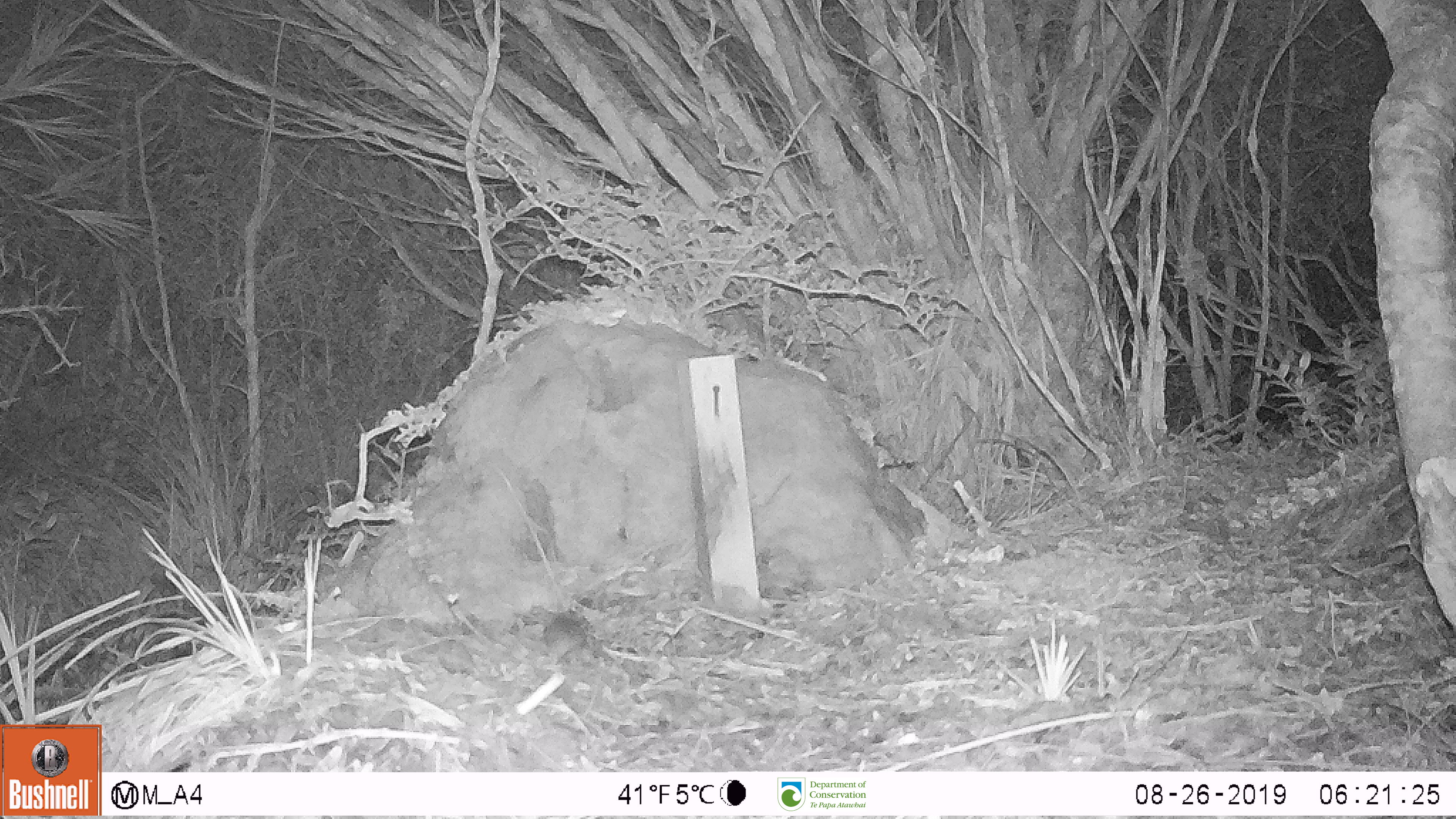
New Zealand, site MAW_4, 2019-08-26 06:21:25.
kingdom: Animalia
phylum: Chordata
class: Mammalia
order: Rodentia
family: Muridae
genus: Mus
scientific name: Mus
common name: mouse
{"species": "mouse (Mus)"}